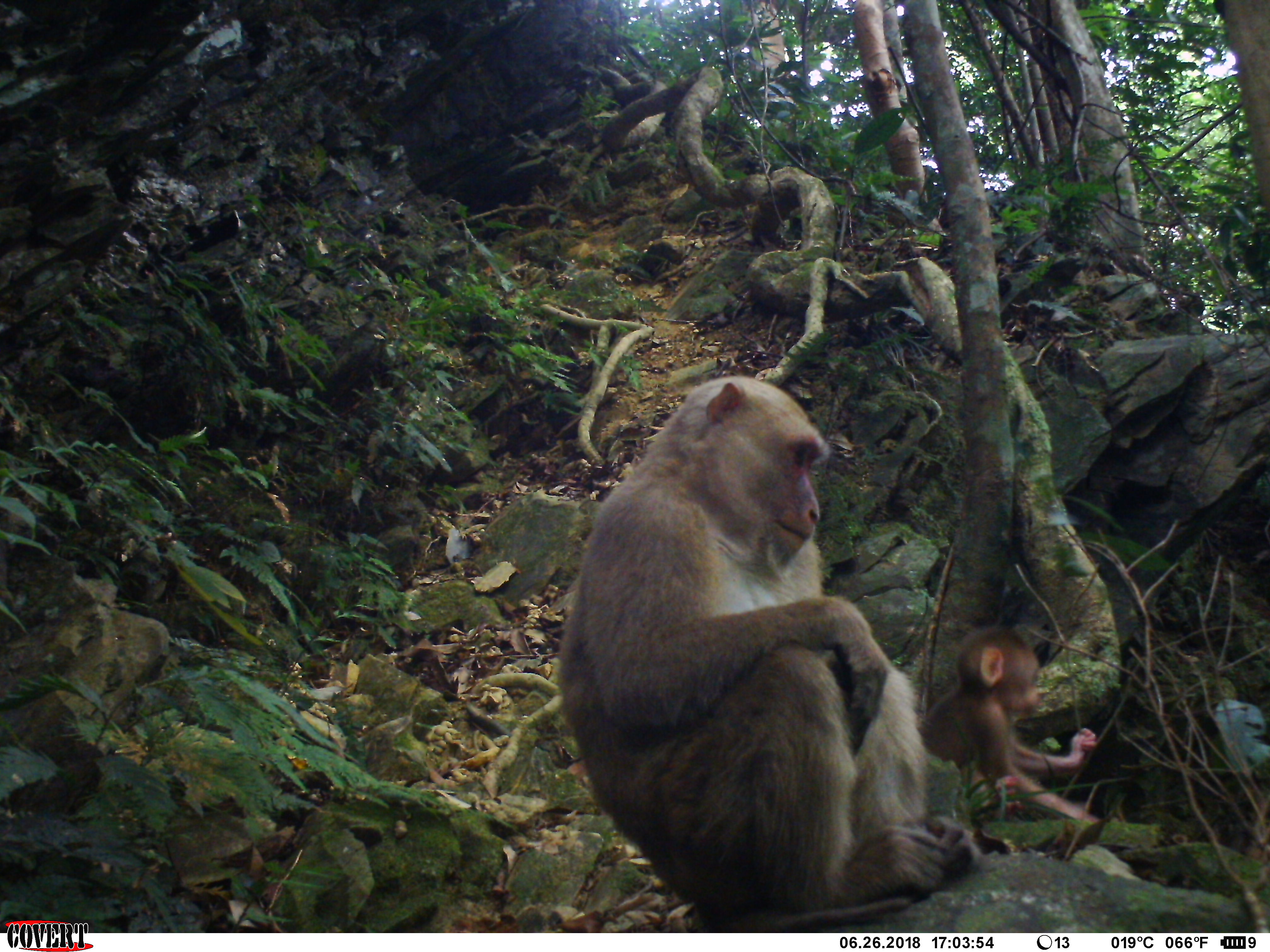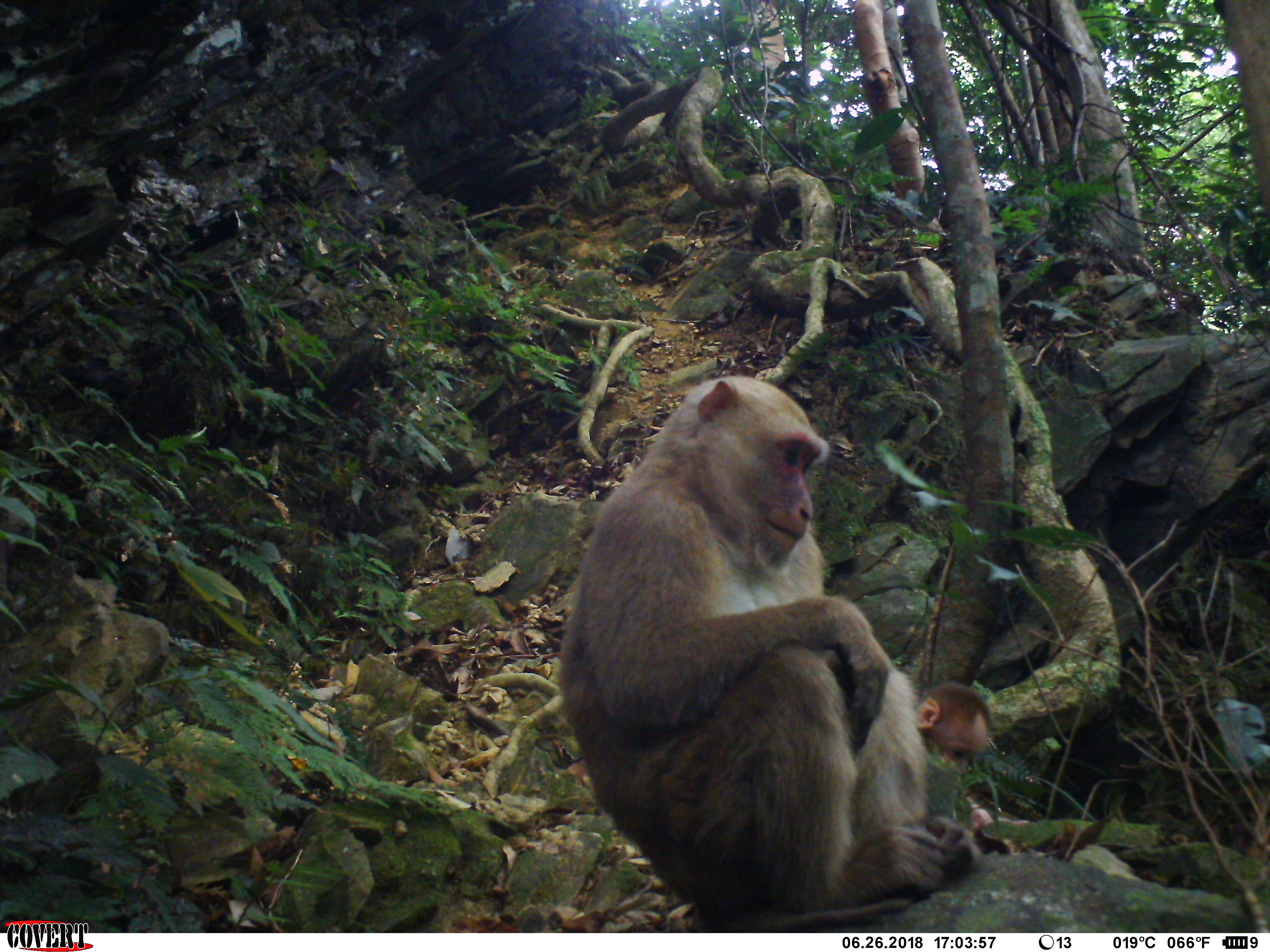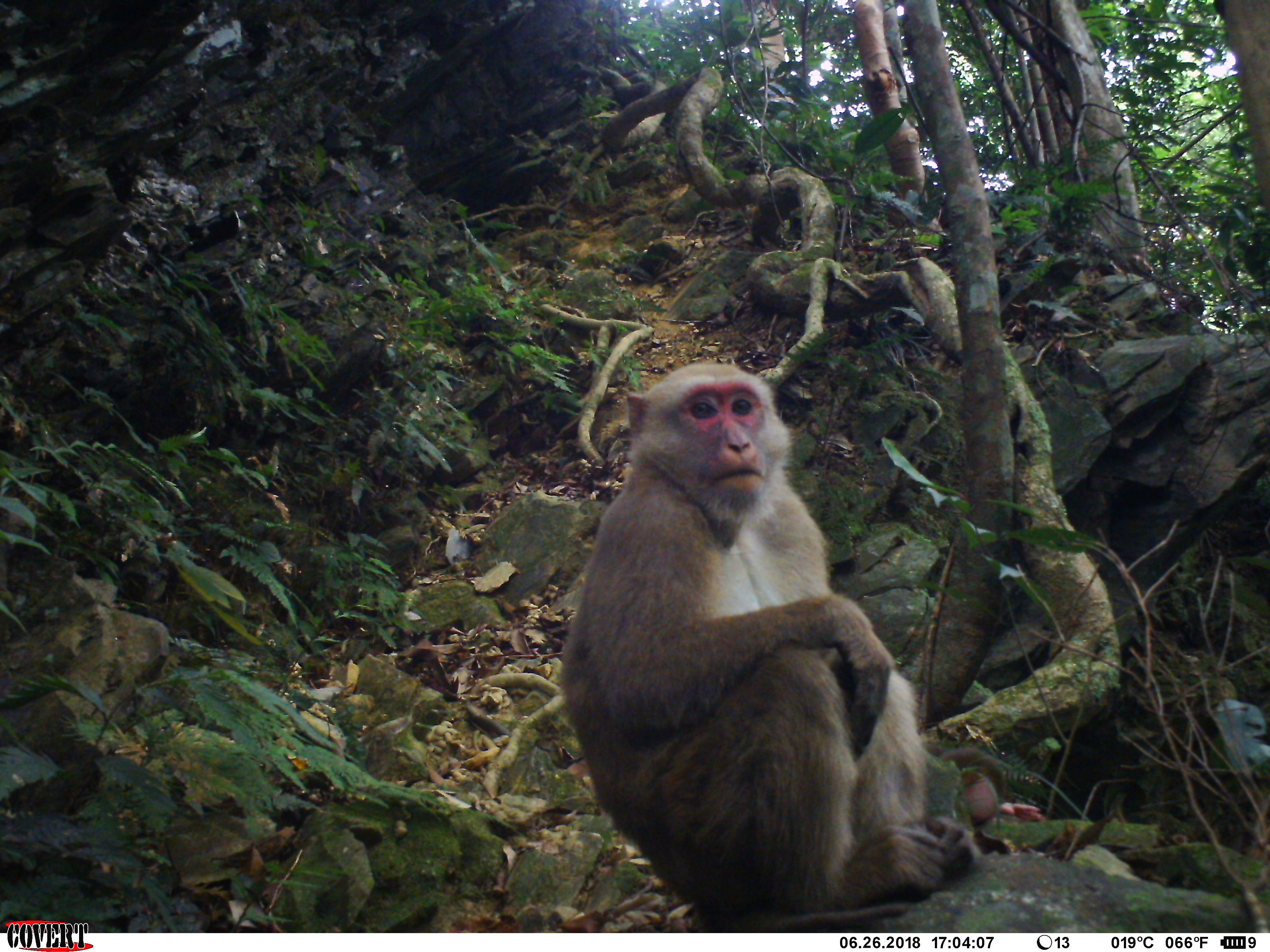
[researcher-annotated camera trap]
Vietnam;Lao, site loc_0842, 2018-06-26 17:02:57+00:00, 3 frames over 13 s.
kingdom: Animalia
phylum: Chordata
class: Mammalia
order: Primates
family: Cercopithecidae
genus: Macaca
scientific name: Macaca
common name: macaques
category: assam or rhesus macaque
Assam or rhesus macaque (macaques) (Macaca). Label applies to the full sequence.